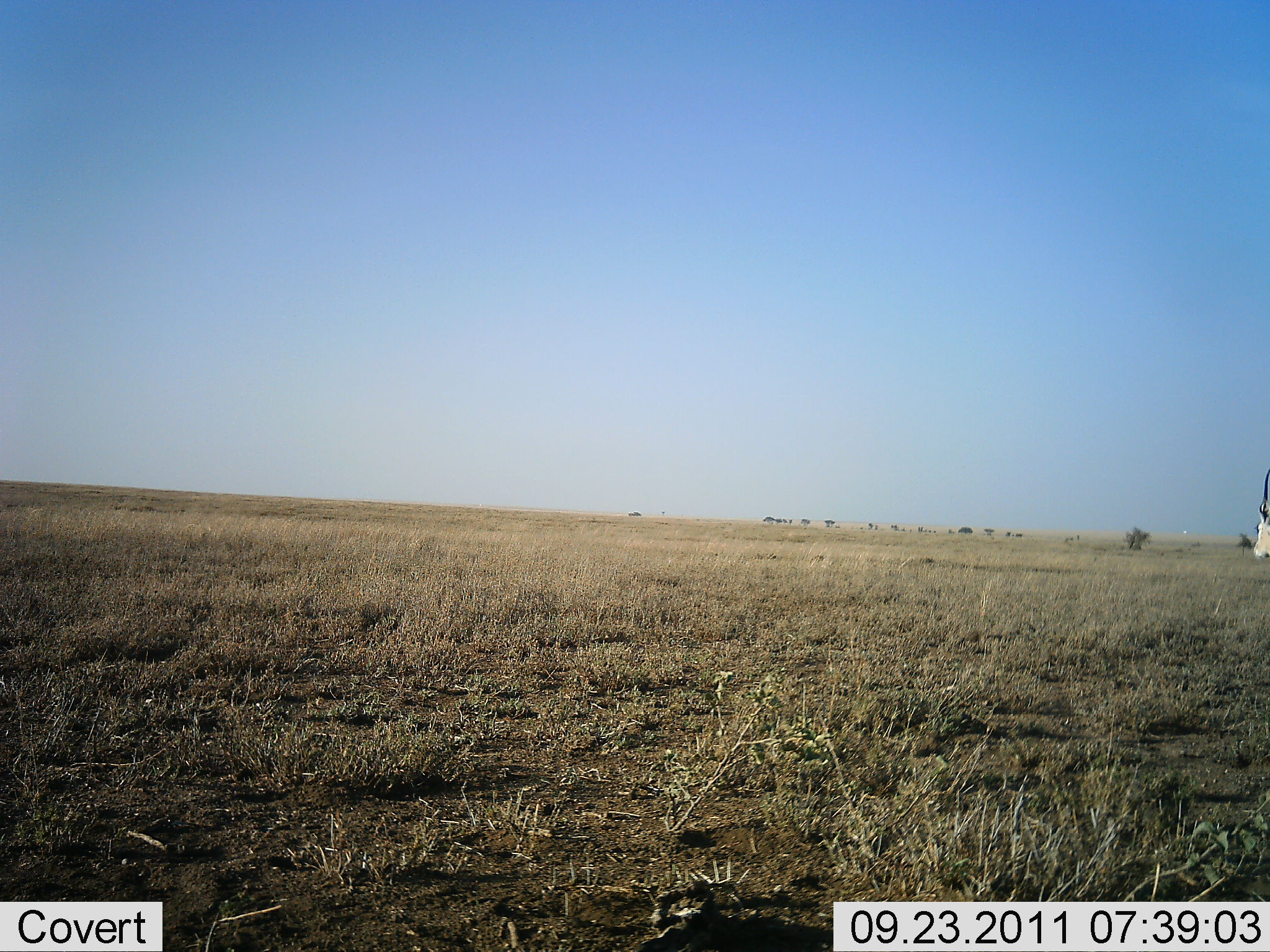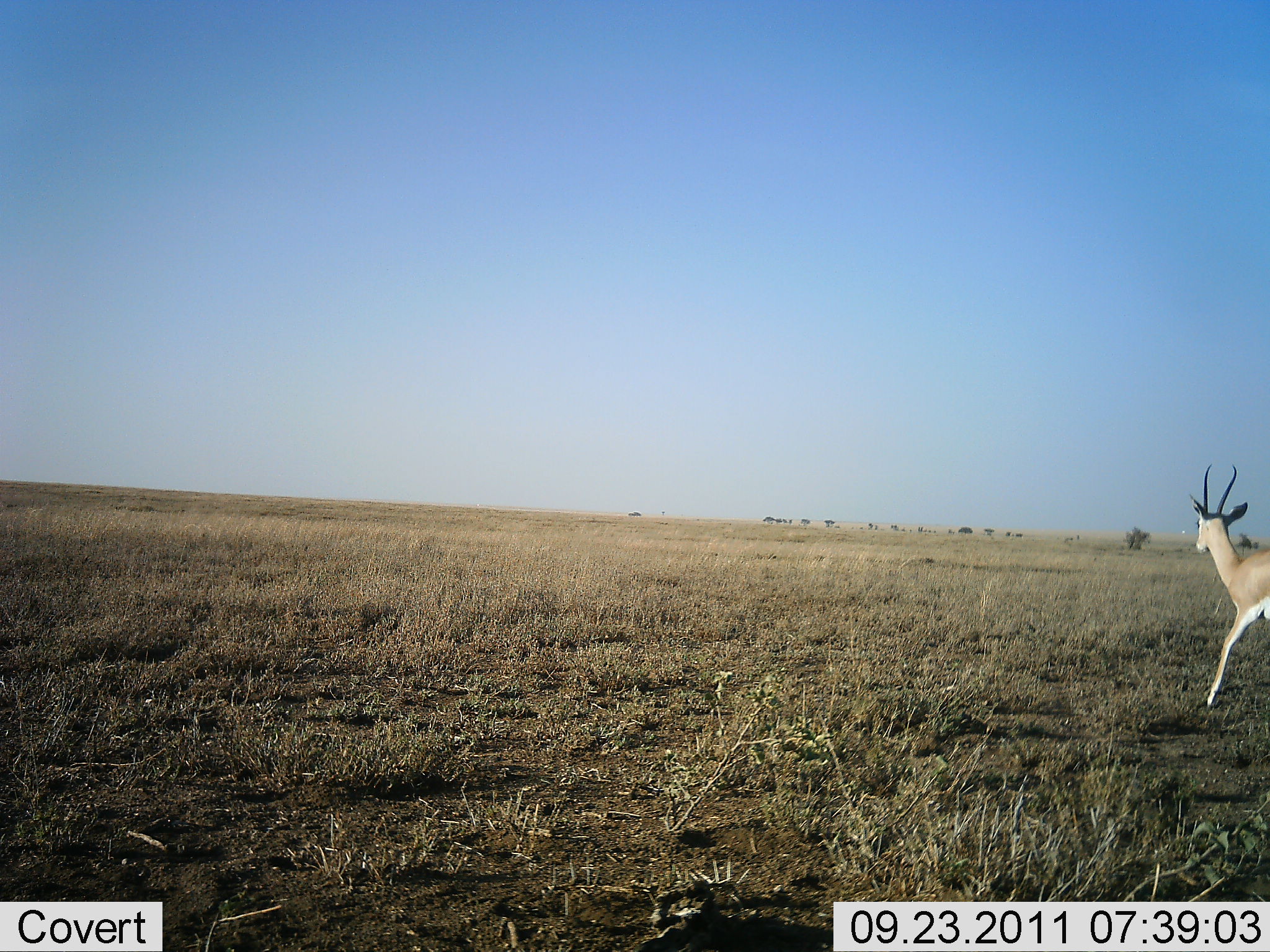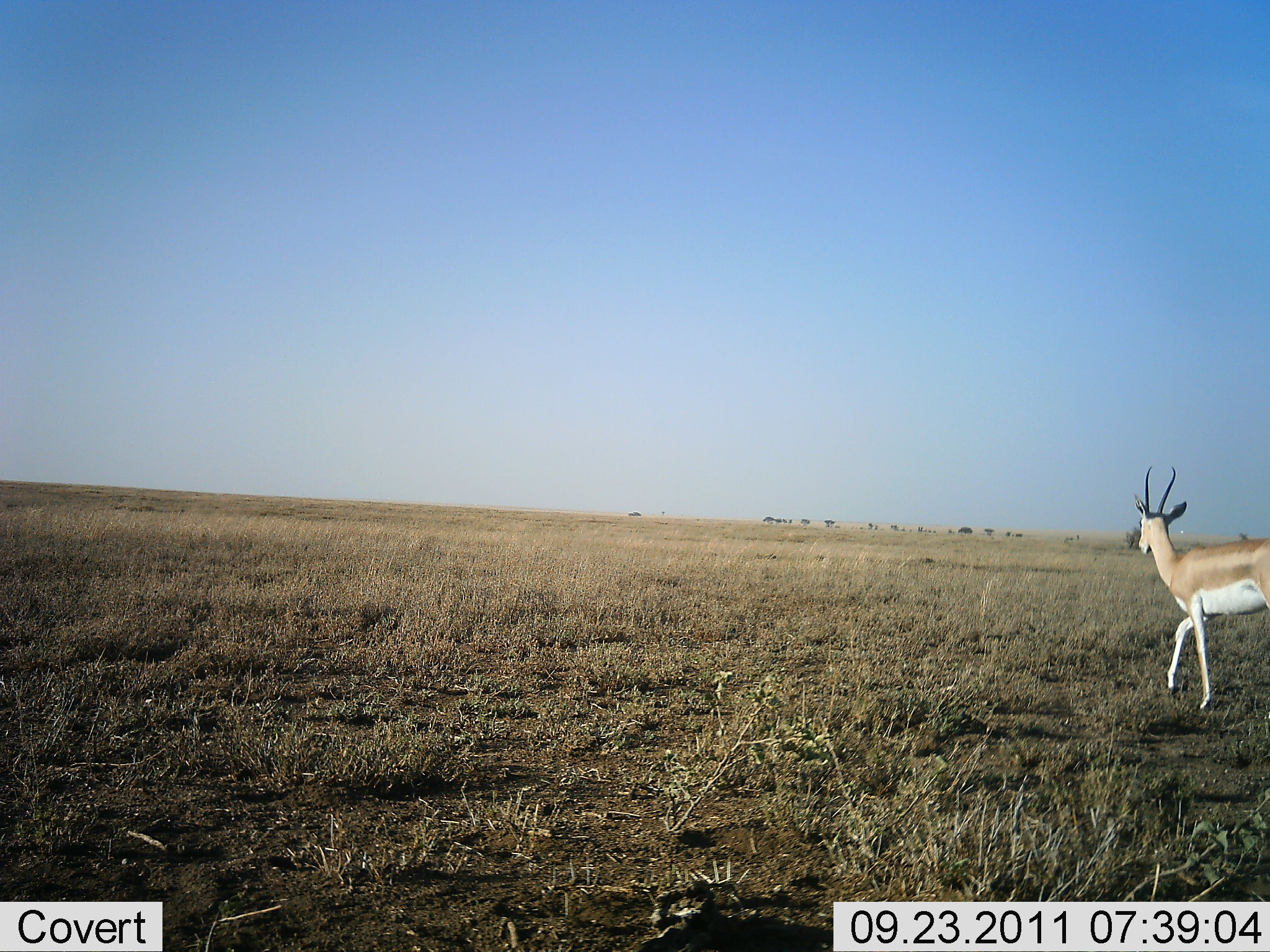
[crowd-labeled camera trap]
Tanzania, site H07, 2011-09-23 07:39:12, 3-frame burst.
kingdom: Animalia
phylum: Chordata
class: Mammalia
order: Artiodactyla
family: Bovidae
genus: Nanger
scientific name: Nanger granti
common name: grant's gazelle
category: gazellegrants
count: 1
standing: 0%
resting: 0%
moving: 100%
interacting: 0%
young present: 0%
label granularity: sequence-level